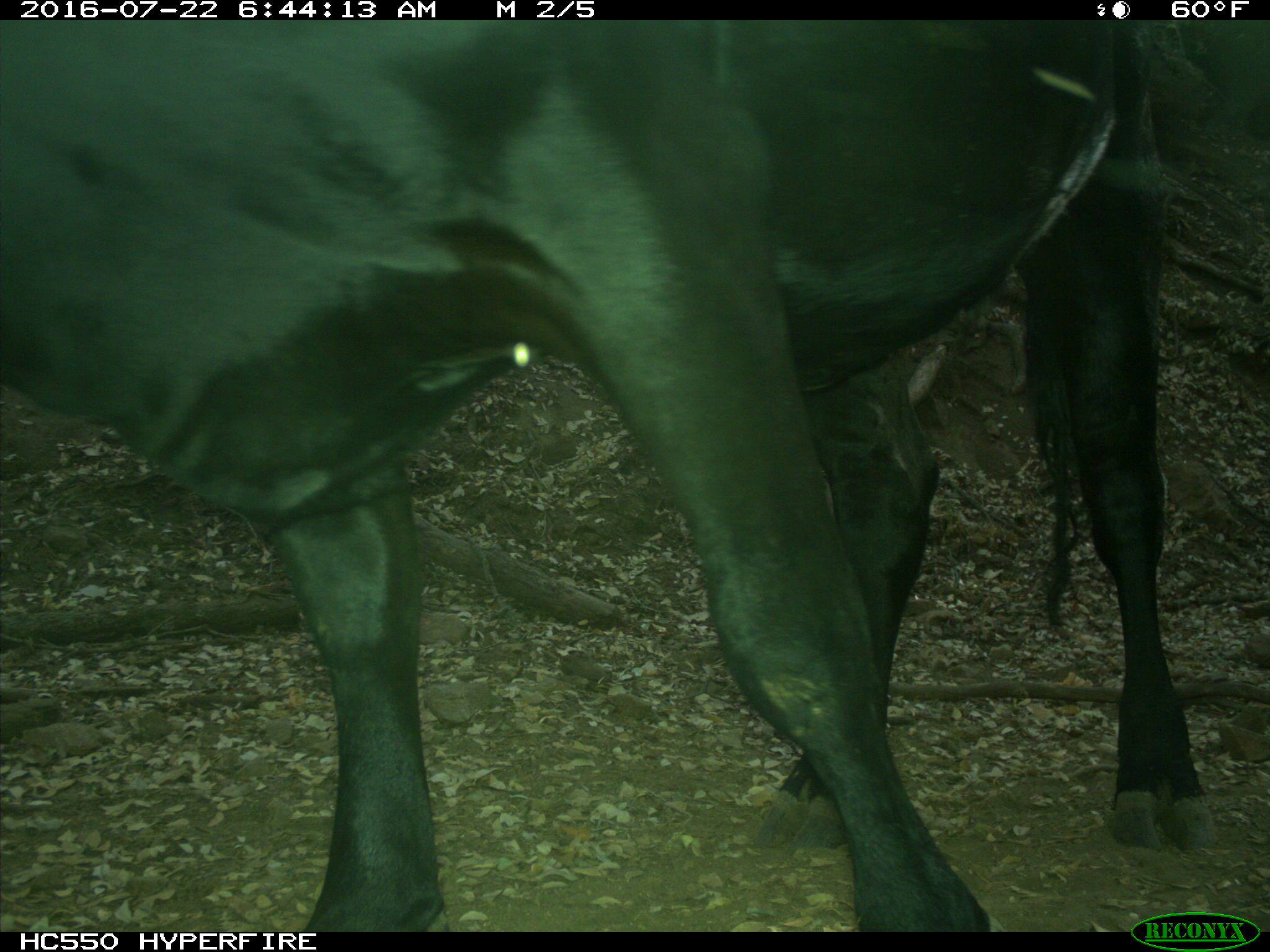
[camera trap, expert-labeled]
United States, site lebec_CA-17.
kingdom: Animalia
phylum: Chordata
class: Mammalia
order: Artiodactyla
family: Bovidae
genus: Bos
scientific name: Bos taurus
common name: domestic cow